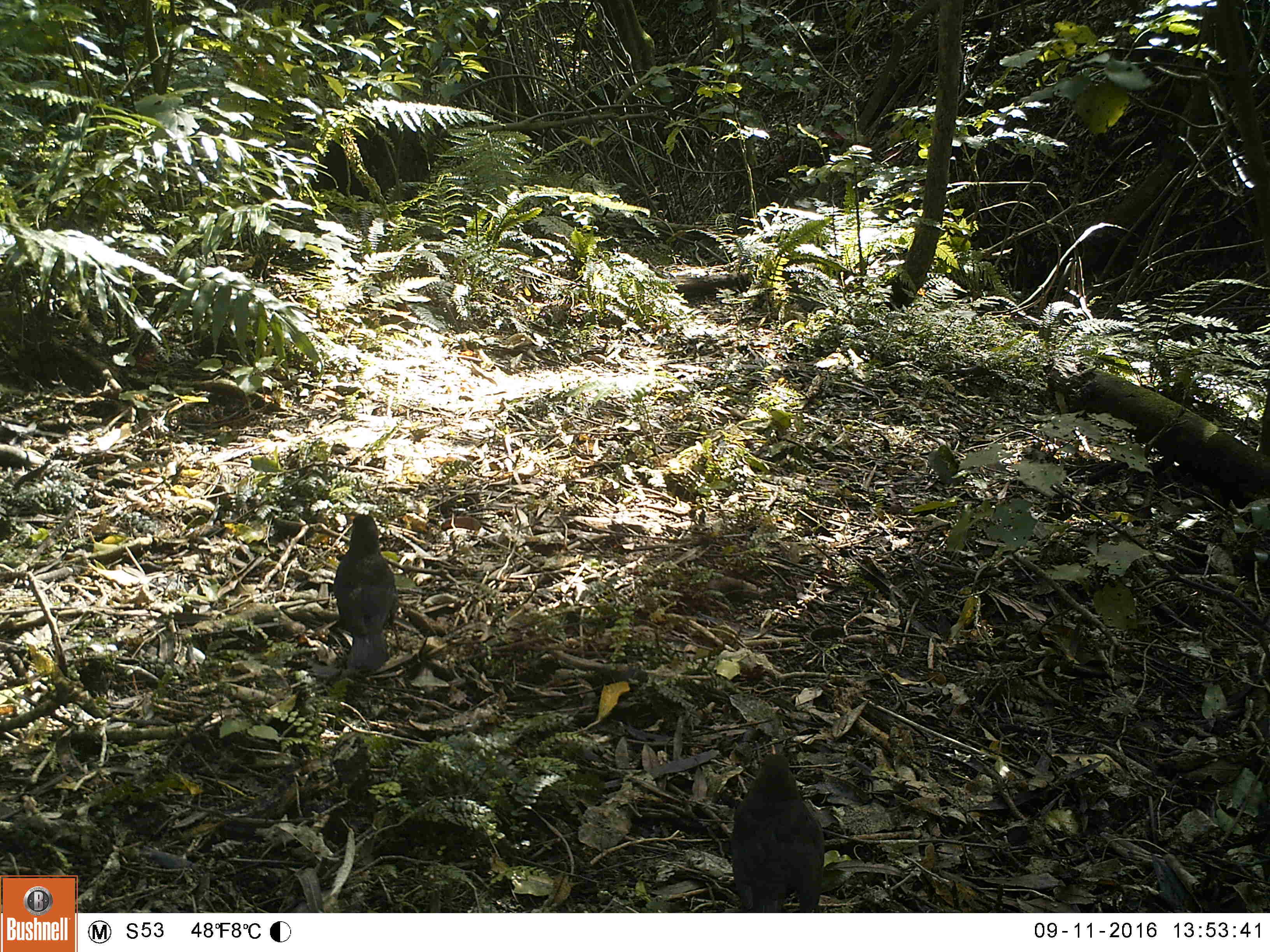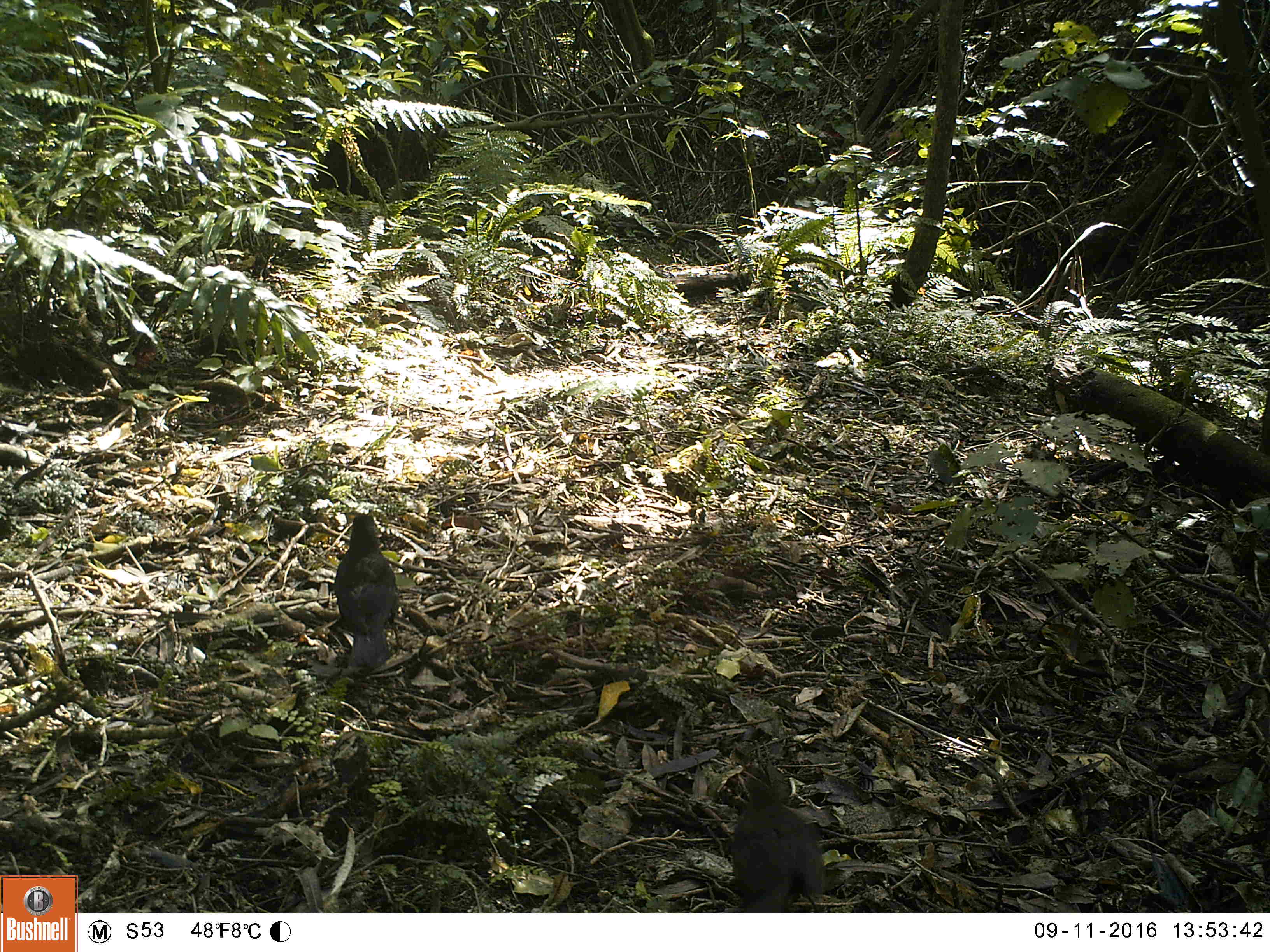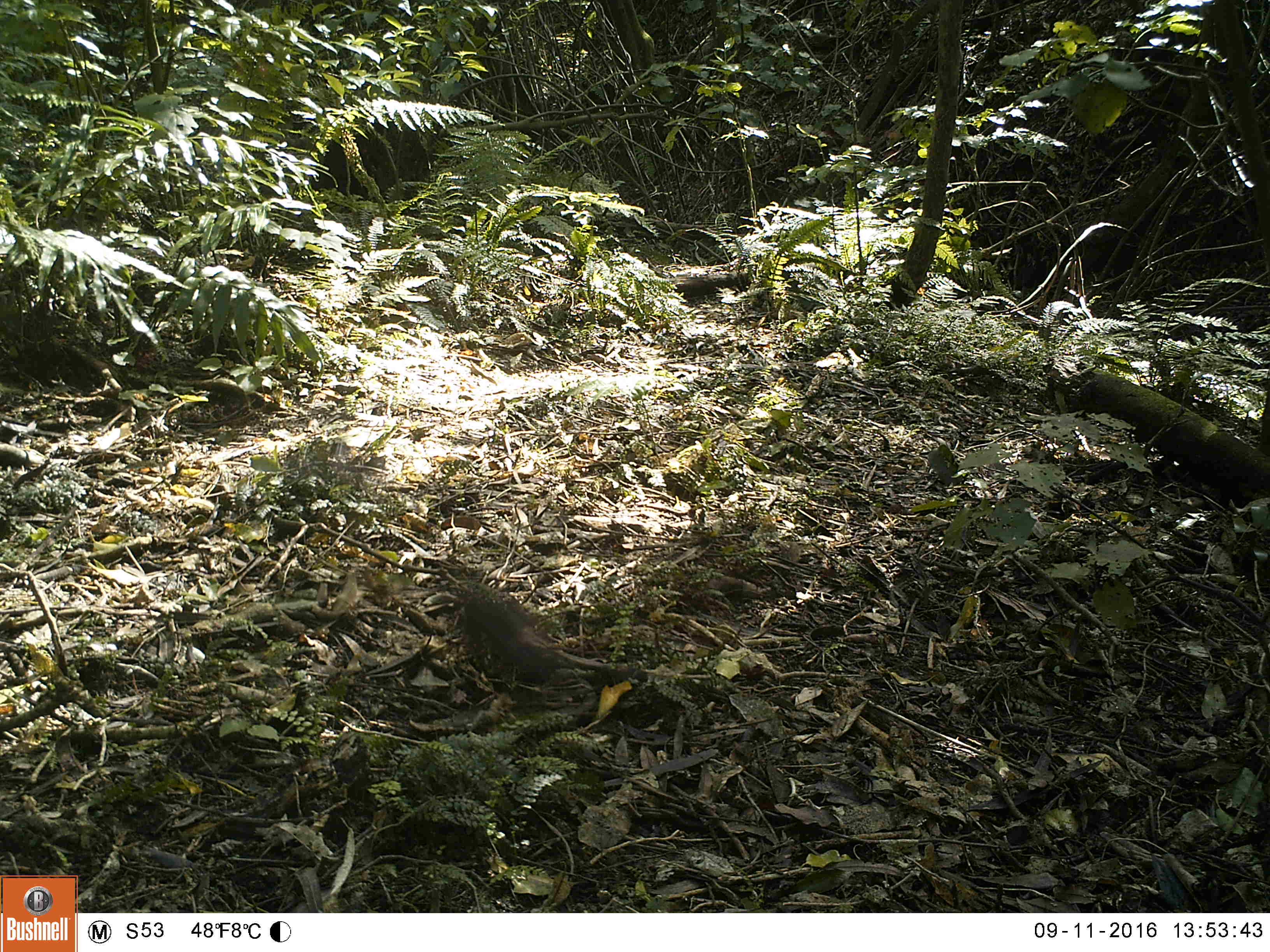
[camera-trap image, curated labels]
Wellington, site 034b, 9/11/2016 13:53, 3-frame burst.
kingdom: Animalia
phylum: Chordata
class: Aves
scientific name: Aves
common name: bird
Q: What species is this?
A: Bird (Aves).